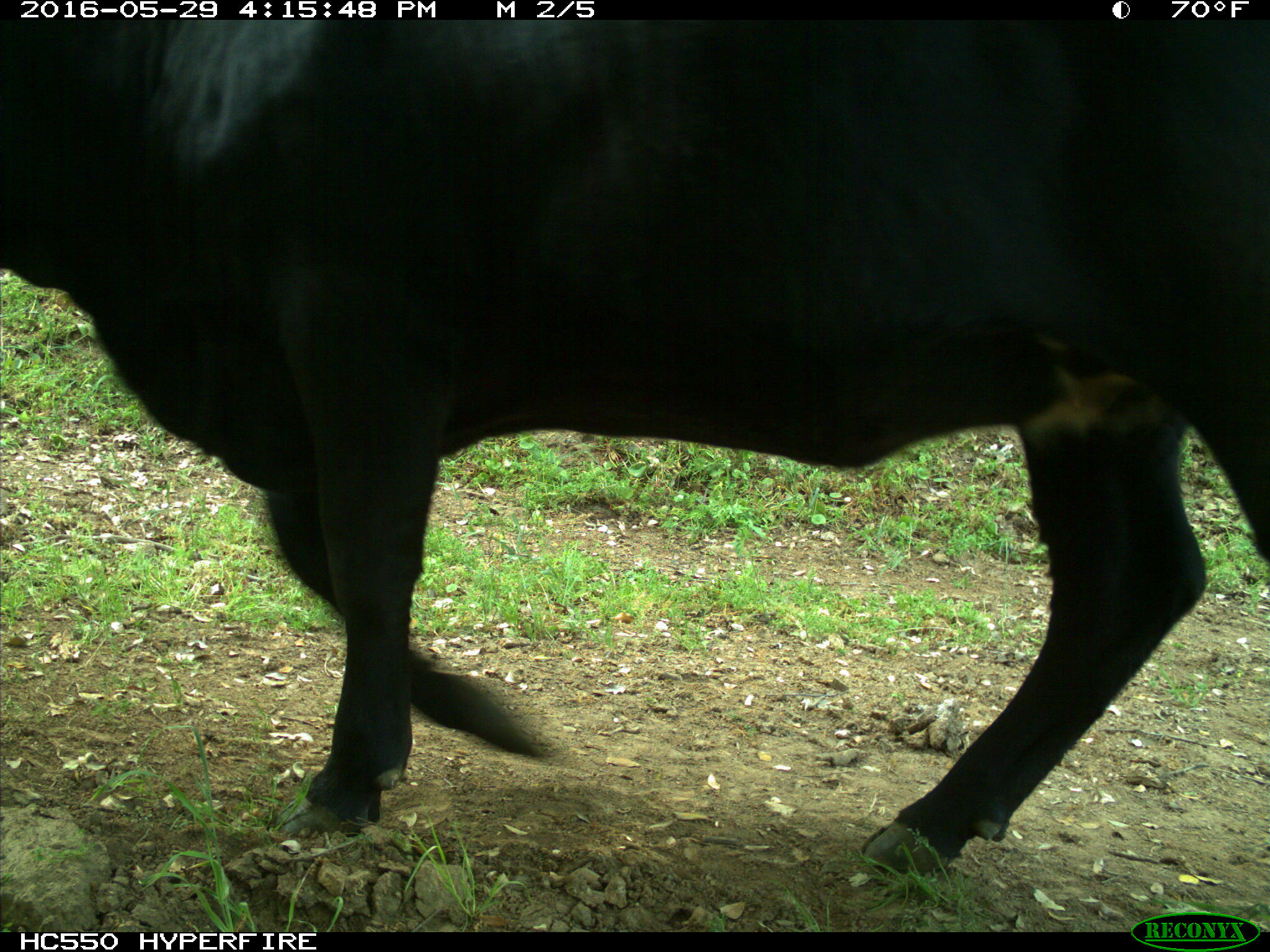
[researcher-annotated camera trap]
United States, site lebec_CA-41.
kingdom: Animalia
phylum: Chordata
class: Mammalia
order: Artiodactyla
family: Bovidae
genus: Bos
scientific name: Bos taurus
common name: domestic cow